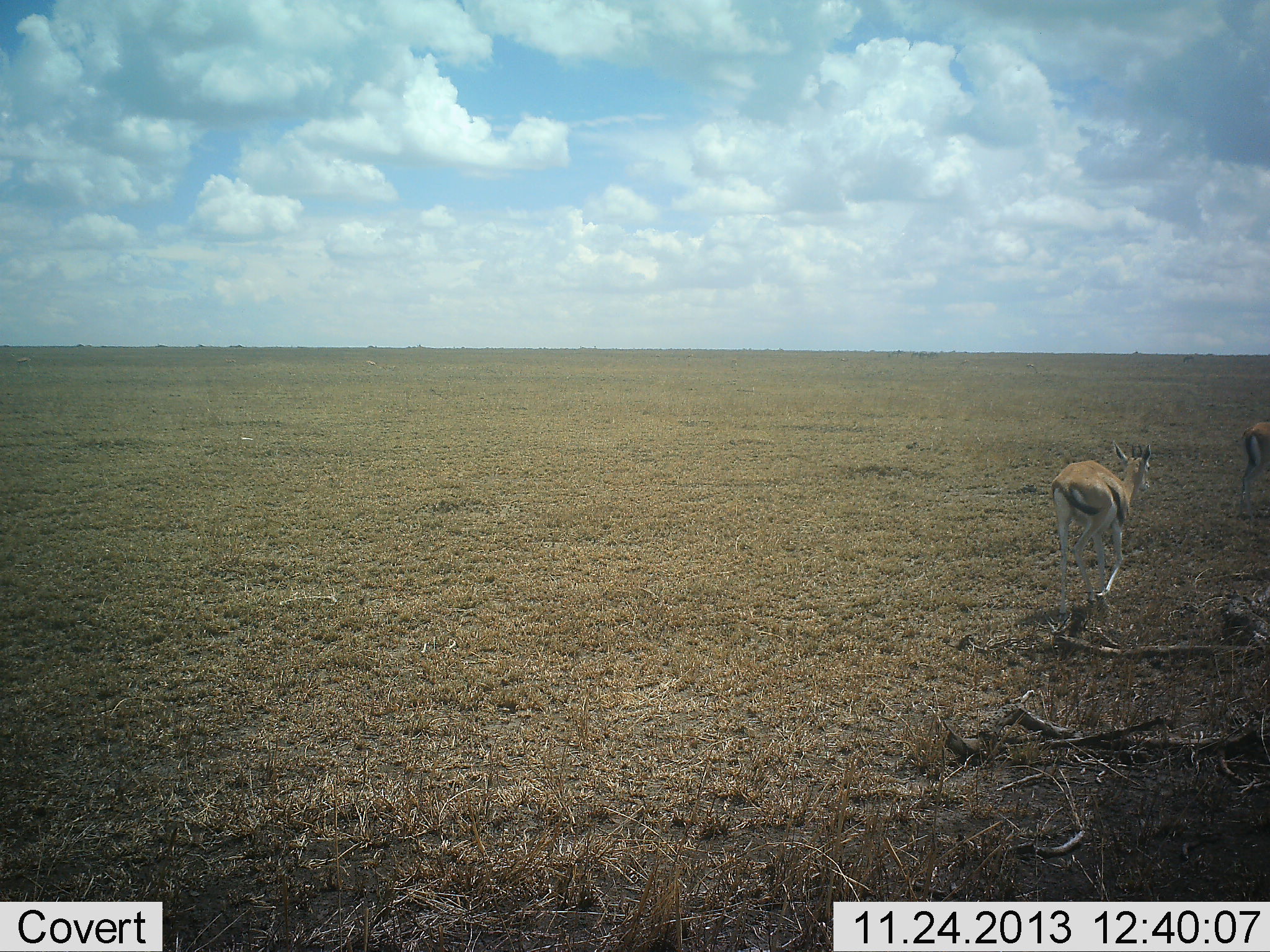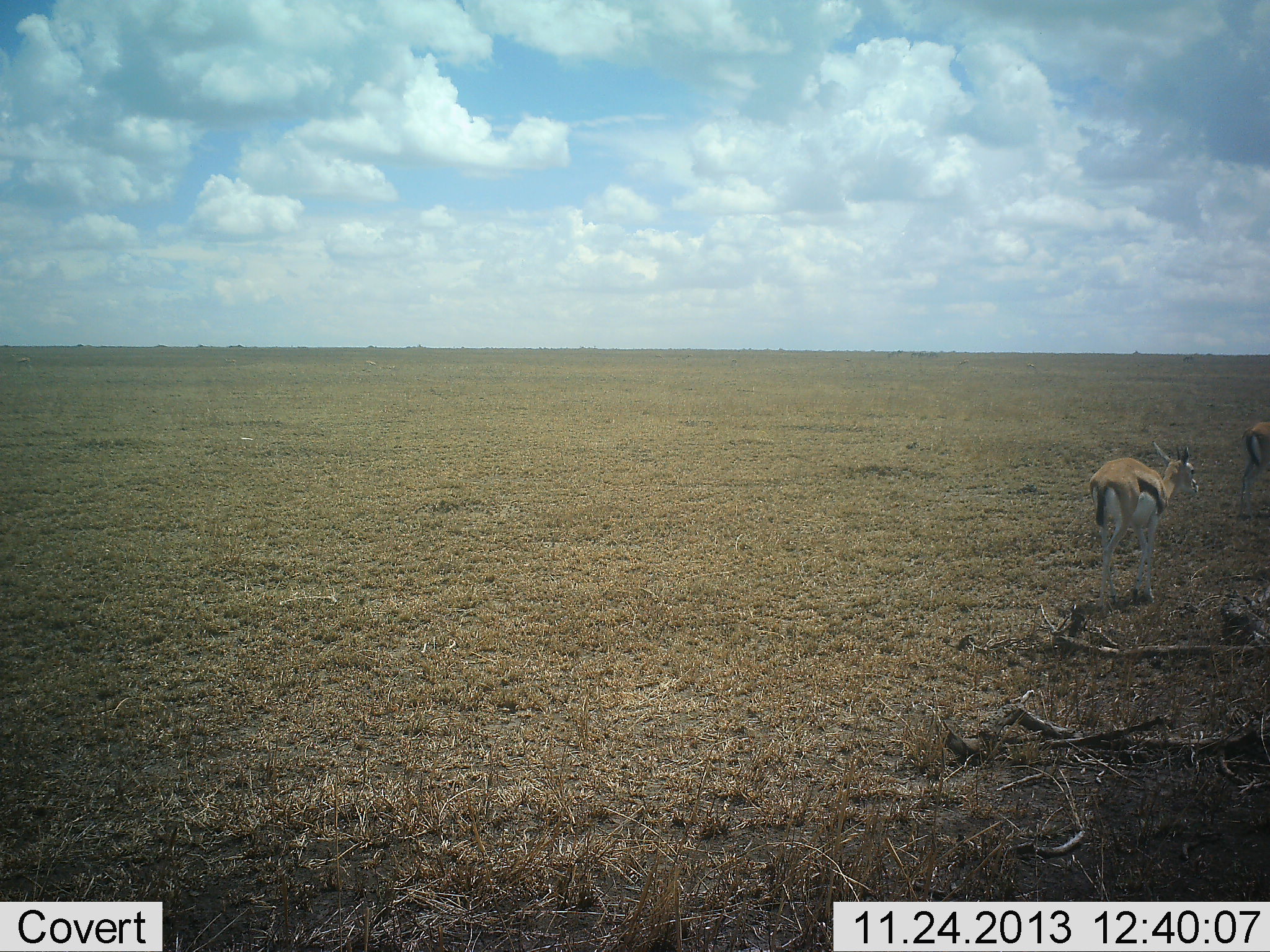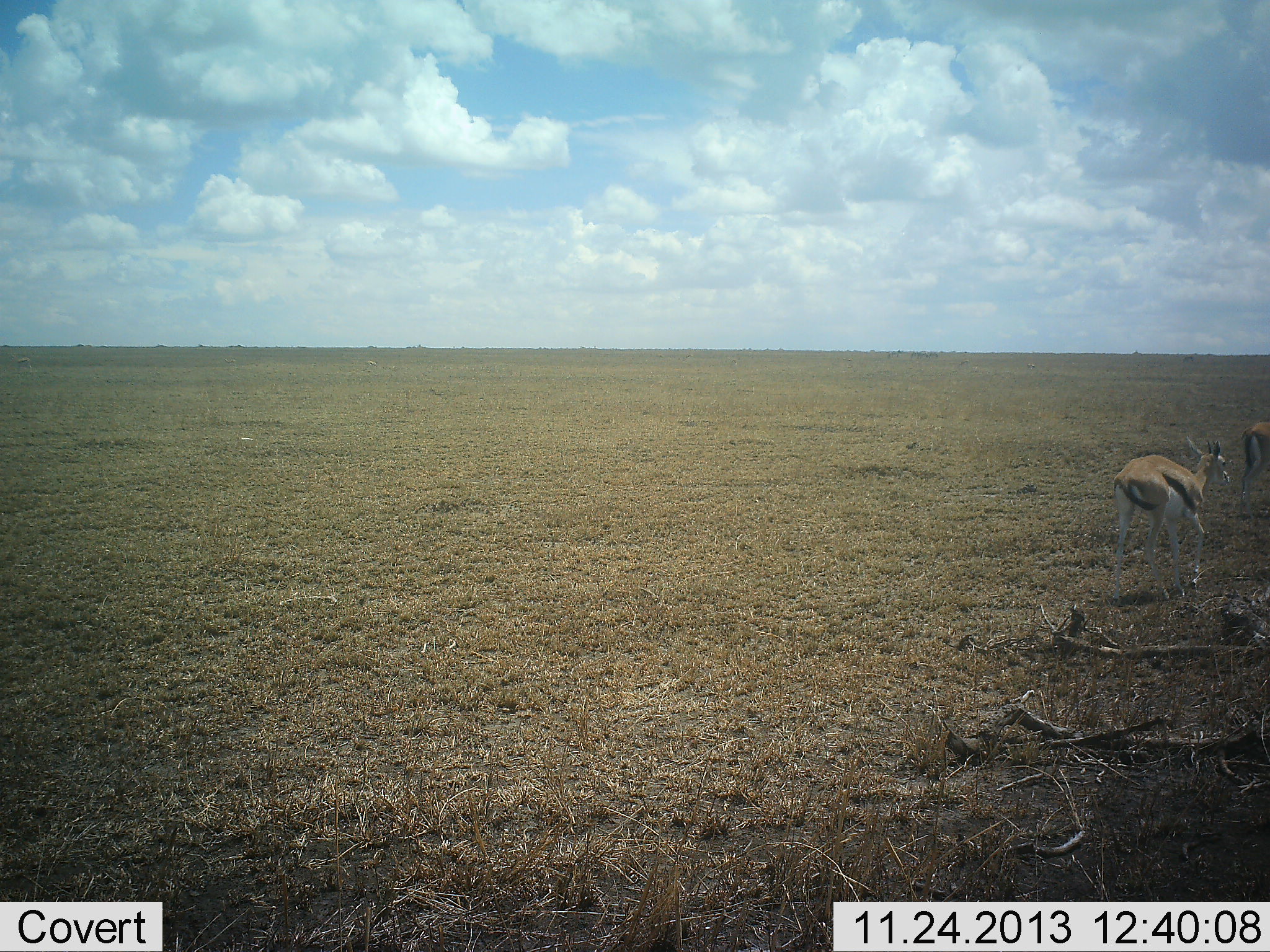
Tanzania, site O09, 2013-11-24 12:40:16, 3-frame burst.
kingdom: Animalia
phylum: Chordata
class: Mammalia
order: Artiodactyla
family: Bovidae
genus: Eudorcas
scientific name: Eudorcas thomsonii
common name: thomson's gazelle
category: gazellethomsons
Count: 2.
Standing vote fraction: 70%.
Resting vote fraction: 0%.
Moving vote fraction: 70%.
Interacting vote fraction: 0%.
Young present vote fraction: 0%.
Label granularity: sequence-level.